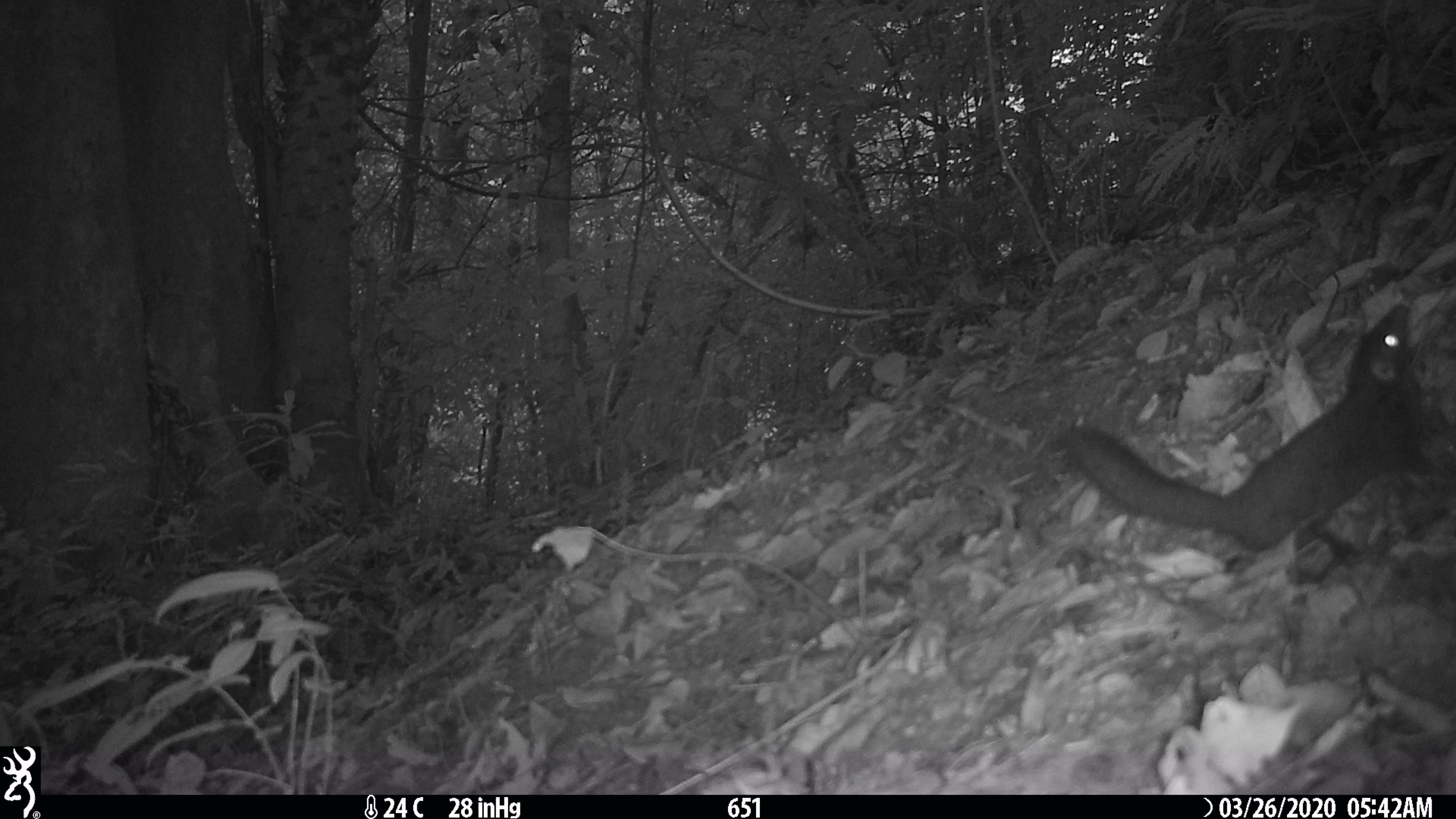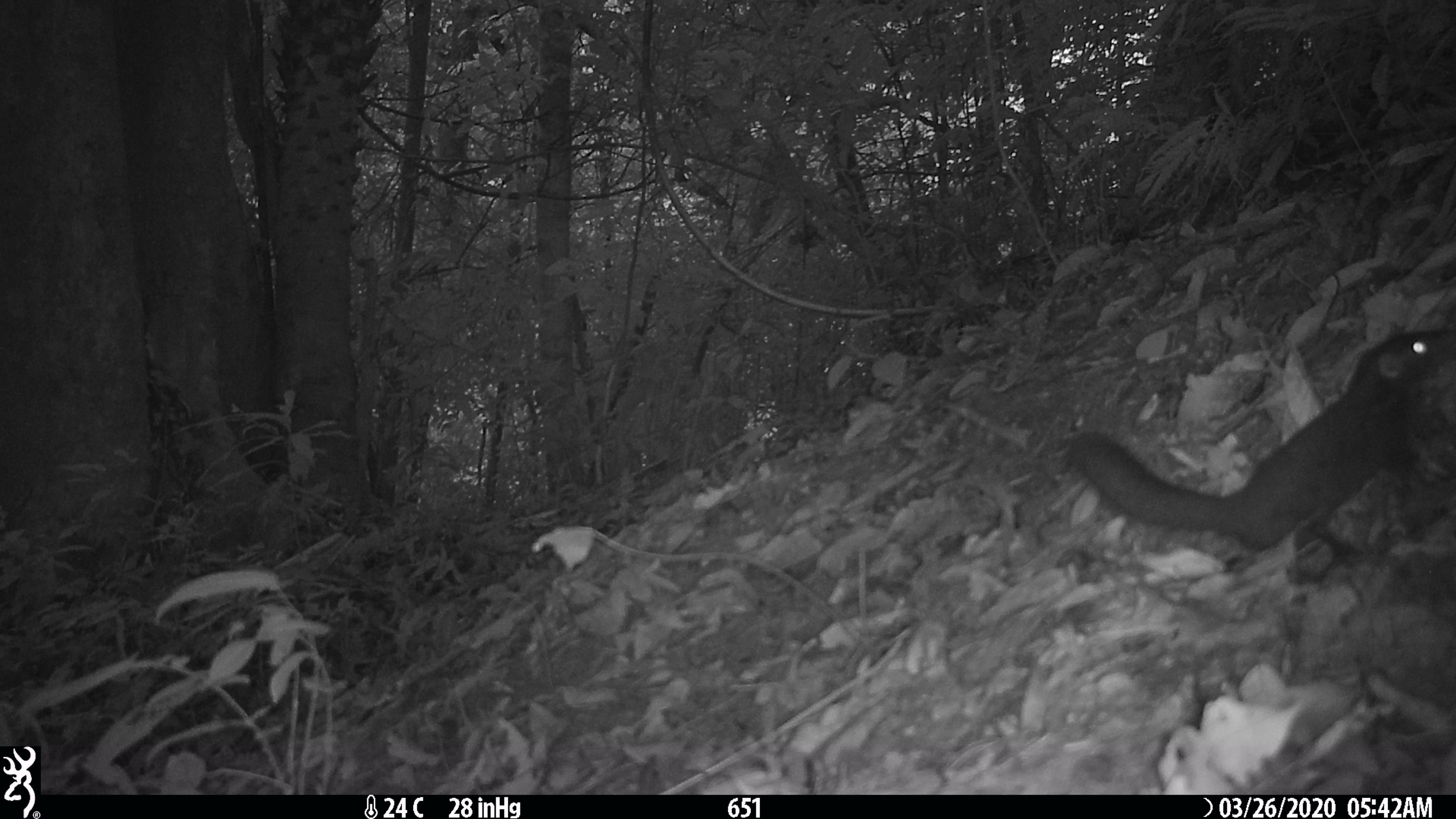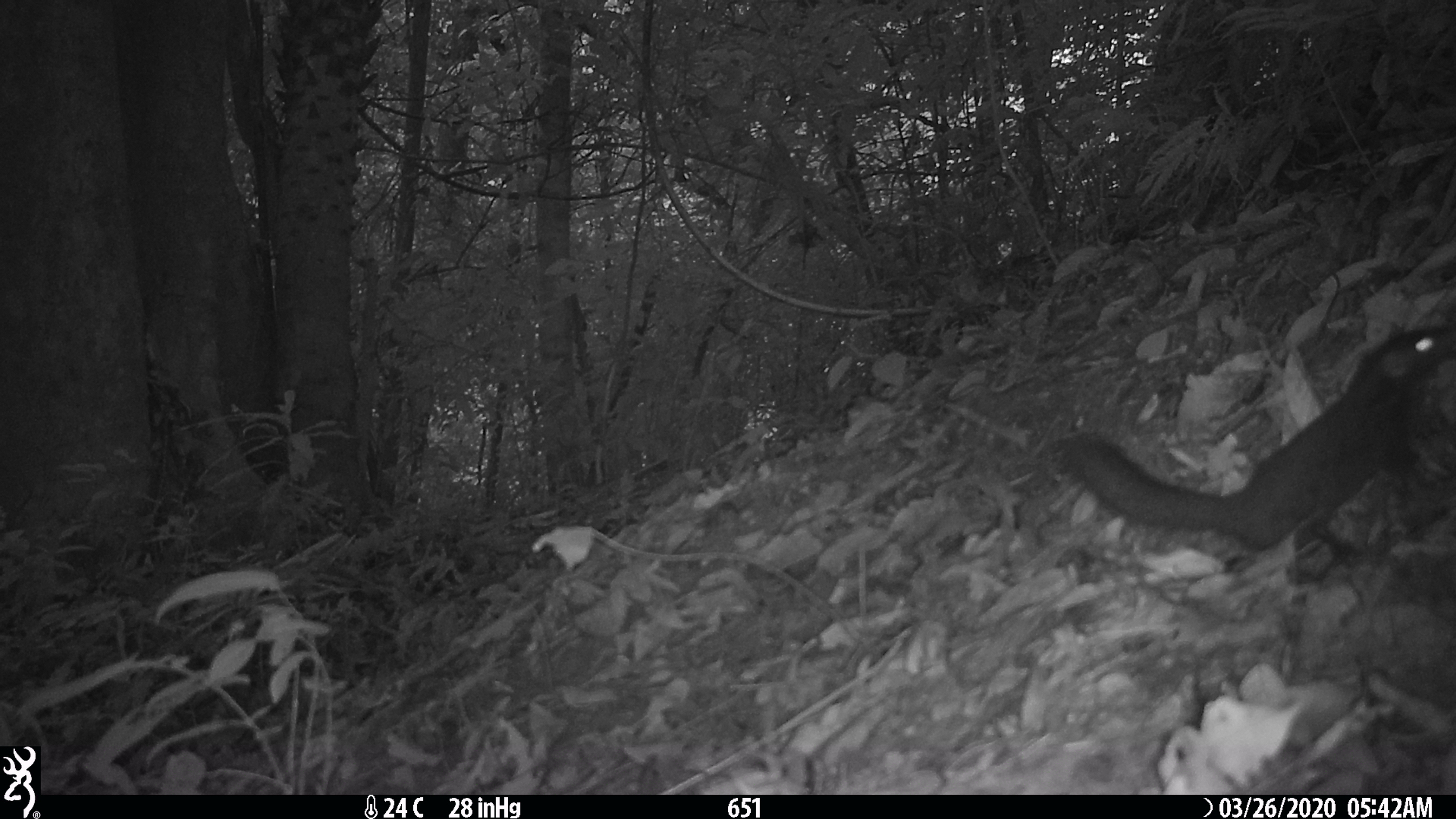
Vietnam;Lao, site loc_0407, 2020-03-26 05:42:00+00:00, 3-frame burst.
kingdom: Animalia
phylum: Chordata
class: Mammalia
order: Rodentia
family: Sciuridae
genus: Dremomys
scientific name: Dremomys rufigenis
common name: red-cheeked squirrel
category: red cheeked squirrel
Red cheeked squirrel (red-cheeked squirrel) (Dremomys rufigenis). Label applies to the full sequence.